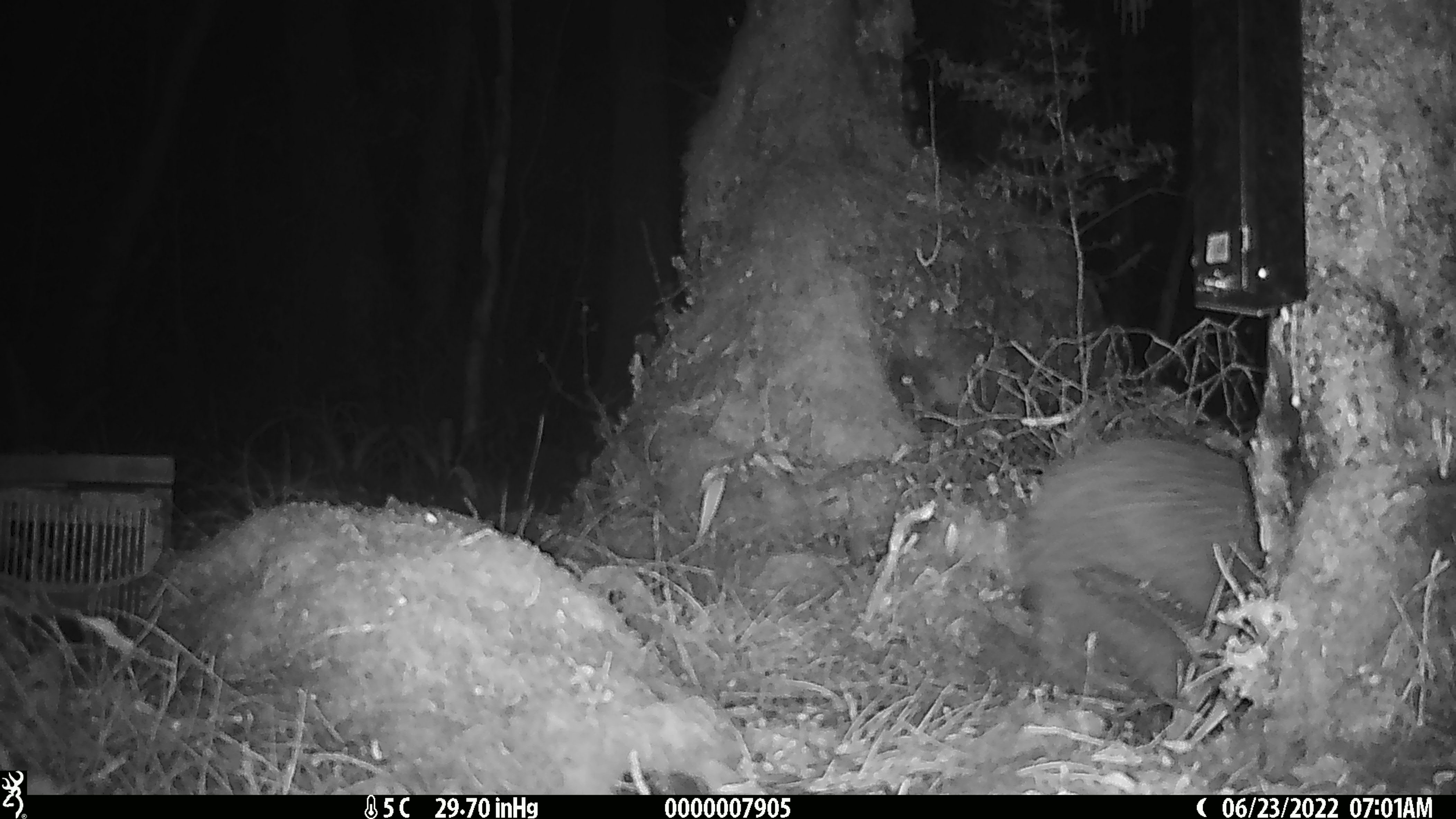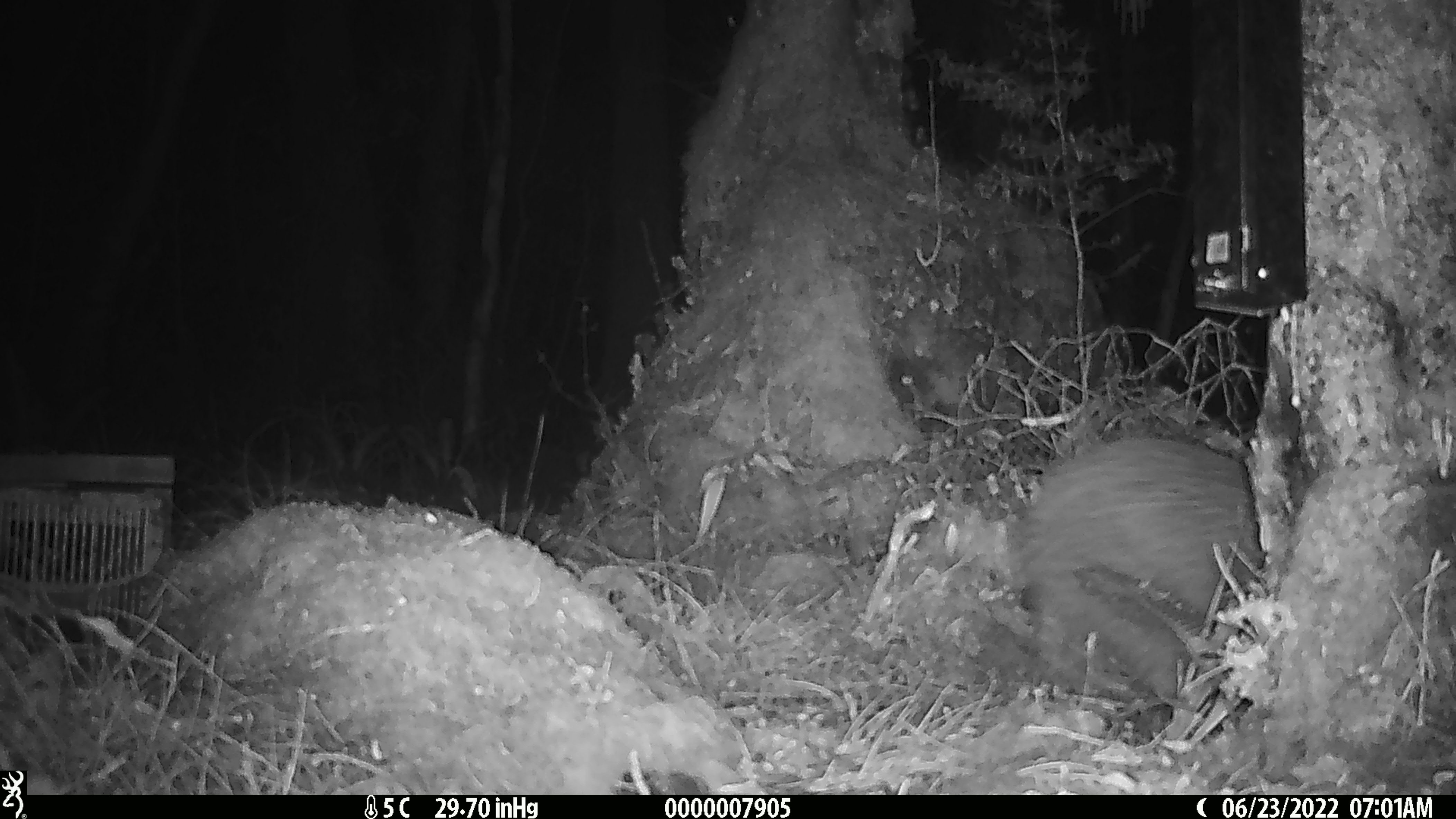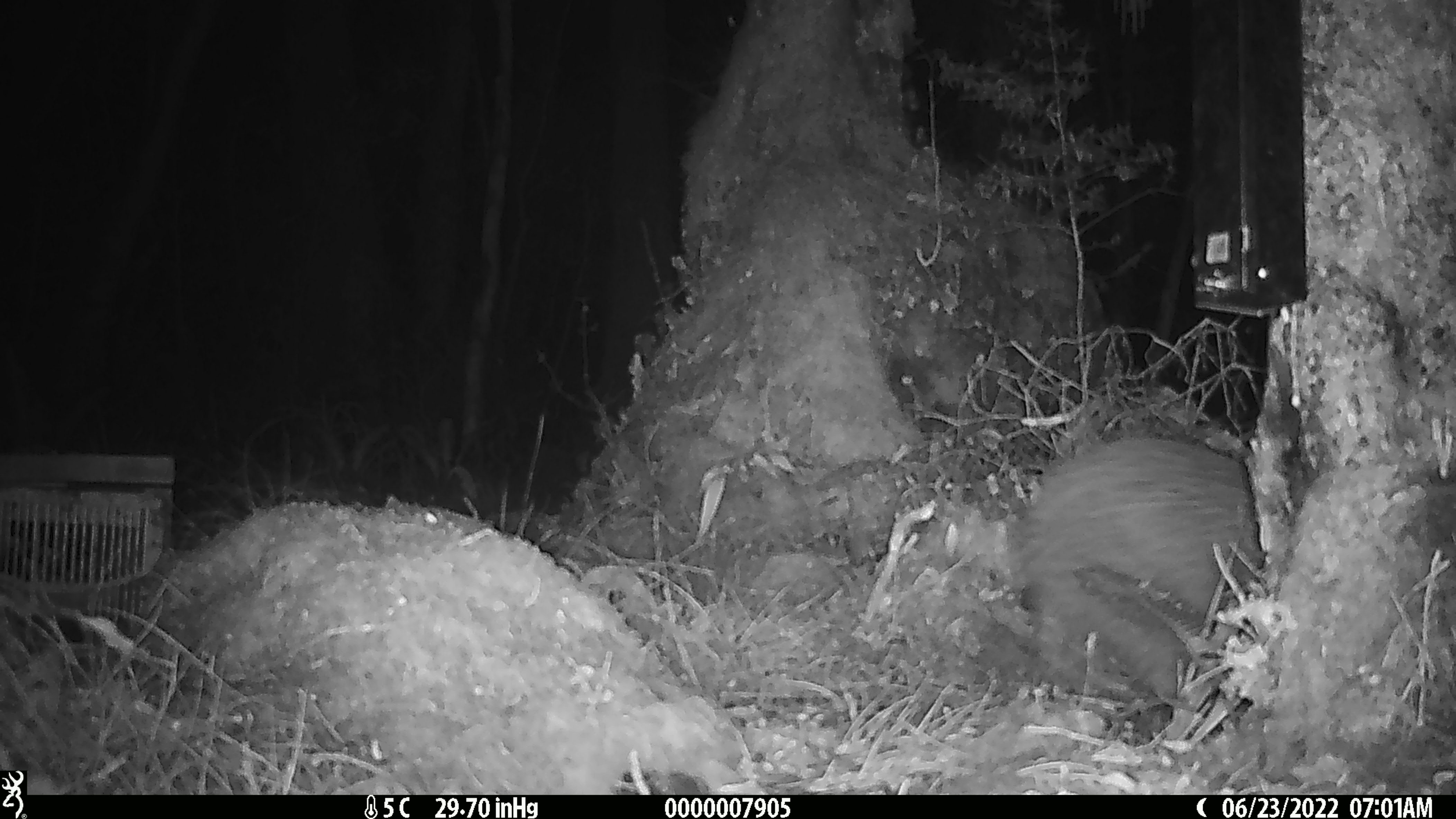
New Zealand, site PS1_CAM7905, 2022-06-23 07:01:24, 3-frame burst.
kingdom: Animalia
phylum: Chordata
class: Aves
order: Apterygiformes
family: Apterygidae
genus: Apteryx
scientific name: Apteryx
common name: kiwi